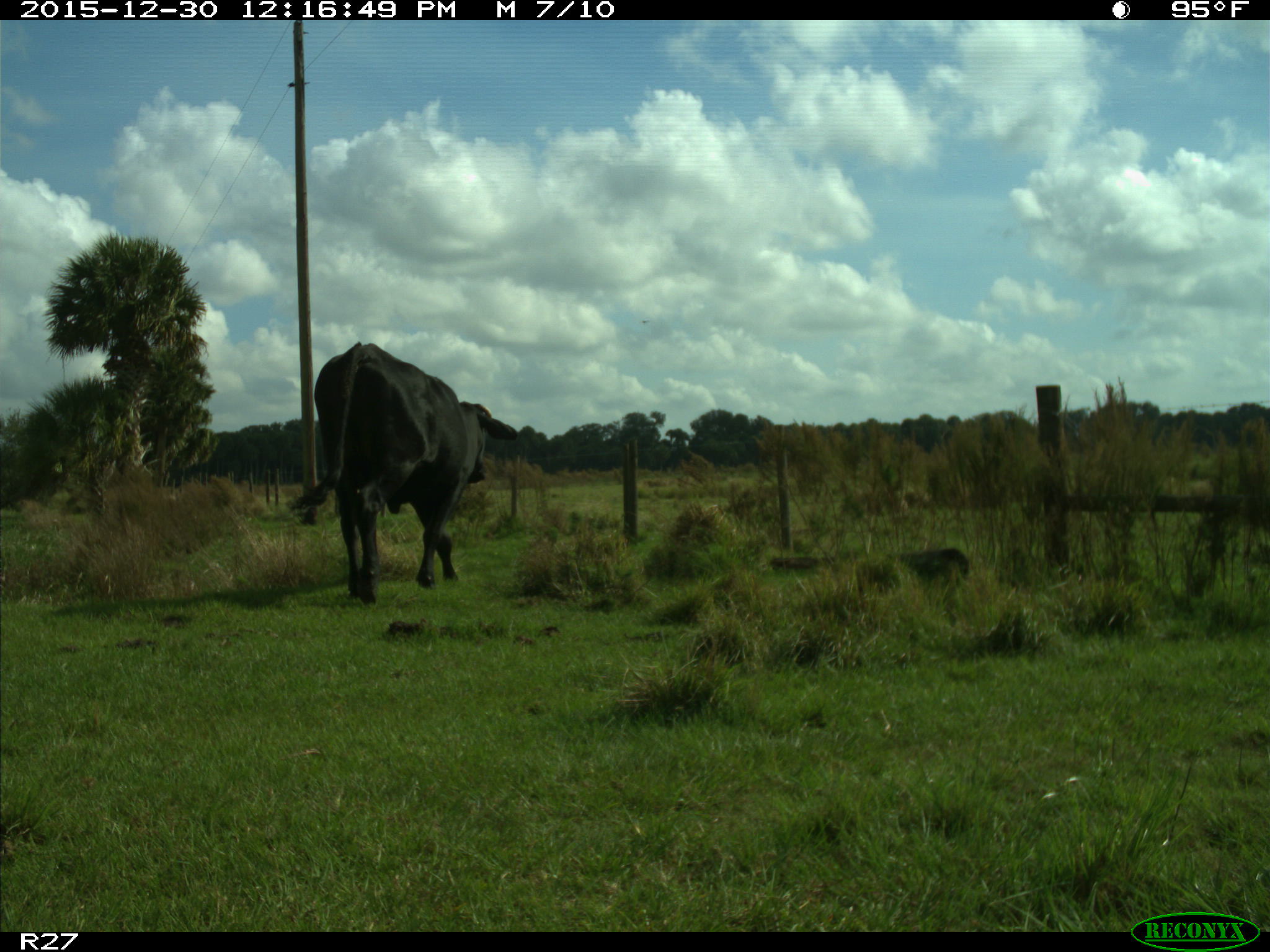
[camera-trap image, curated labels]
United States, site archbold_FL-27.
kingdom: Animalia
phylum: Chordata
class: Mammalia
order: Artiodactyla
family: Bovidae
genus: Bos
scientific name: Bos taurus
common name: domestic cow